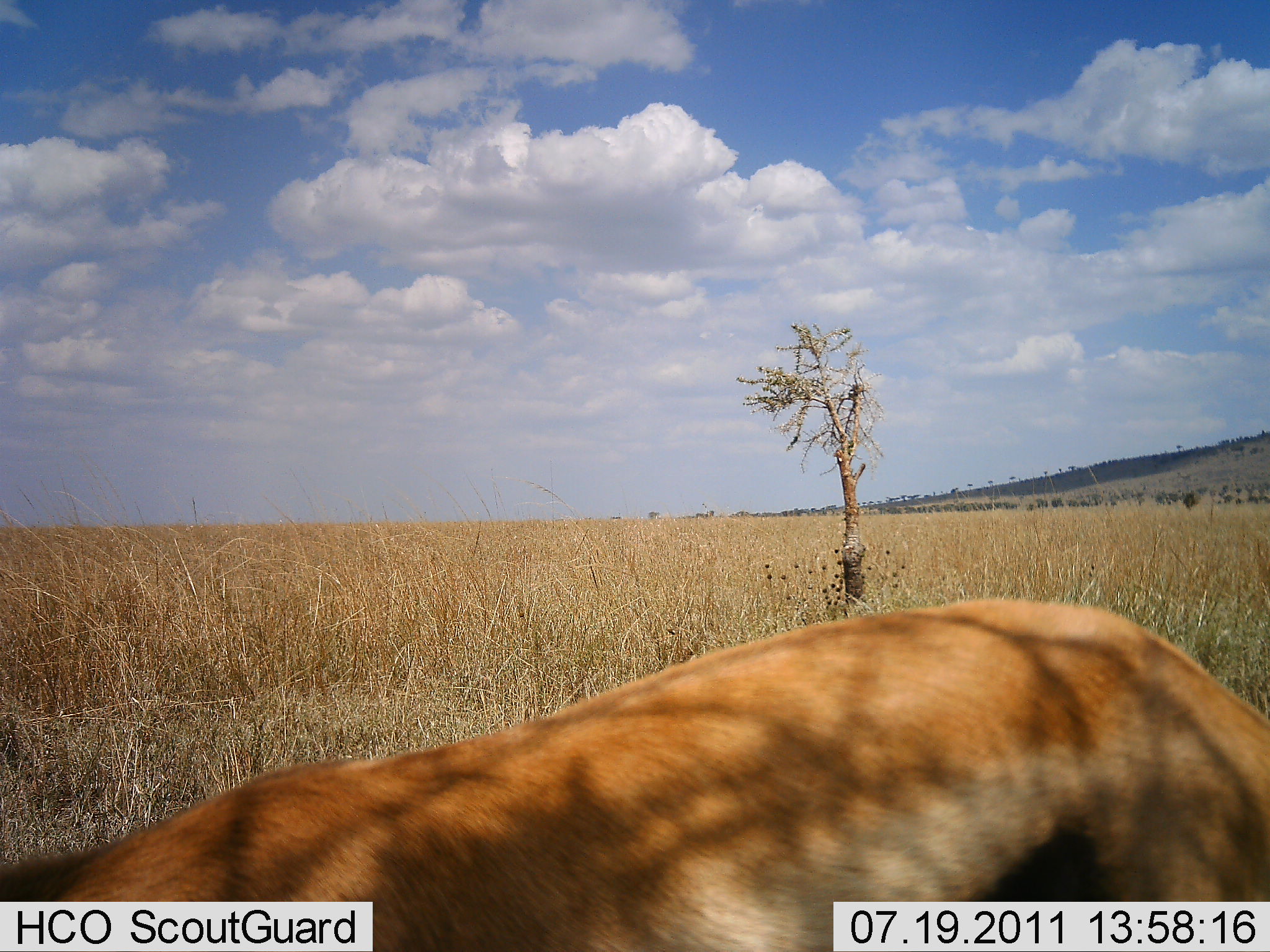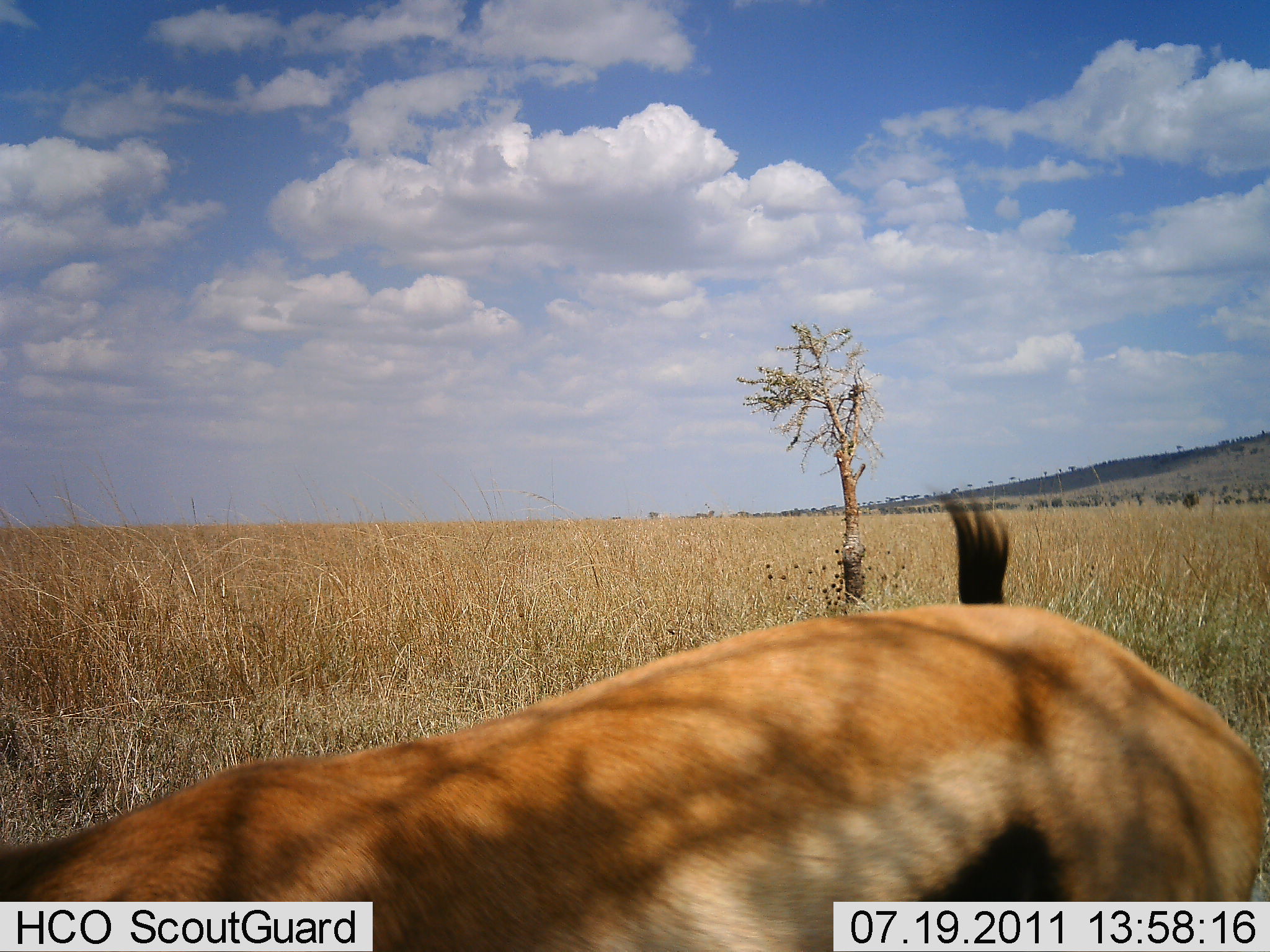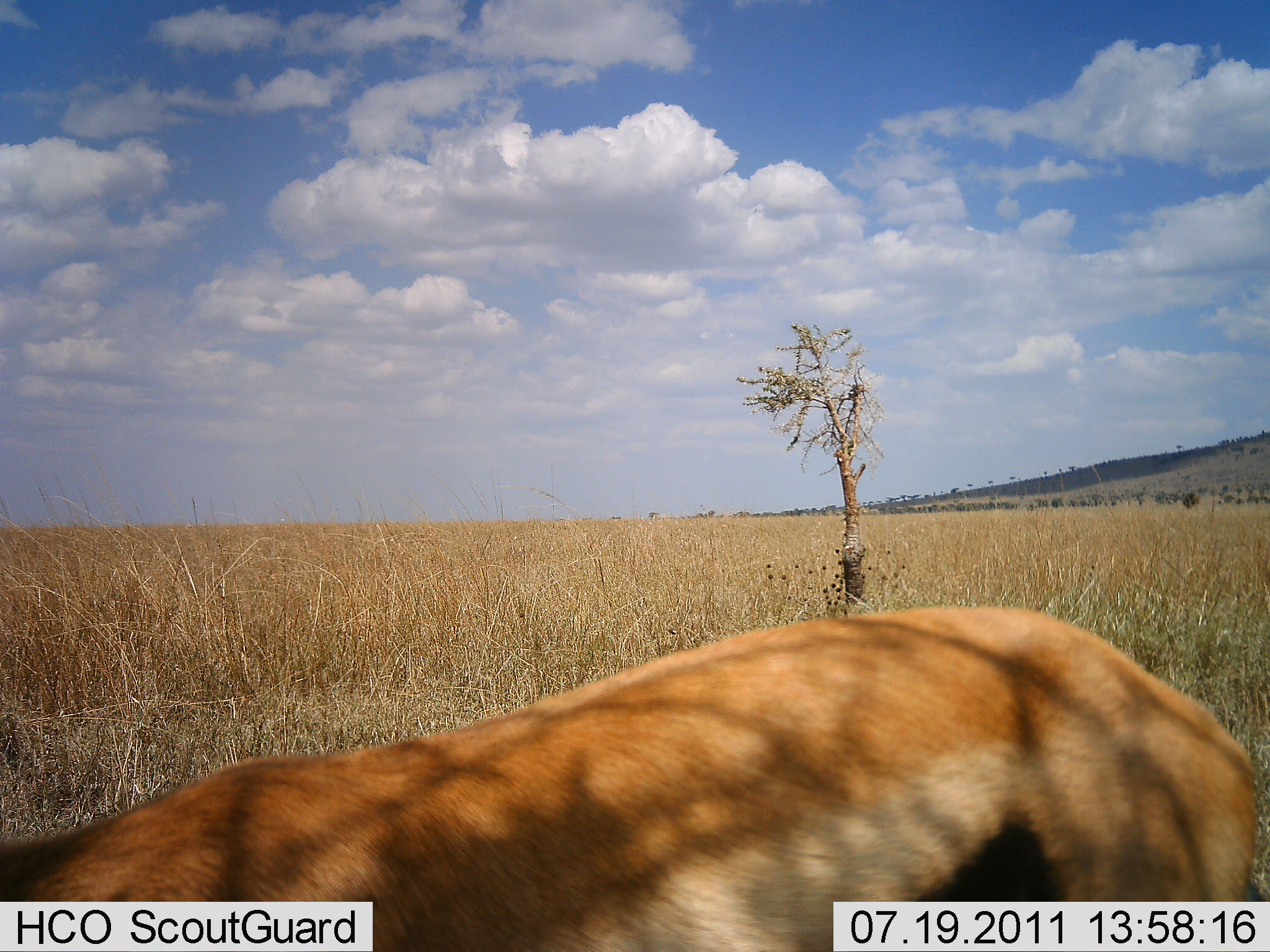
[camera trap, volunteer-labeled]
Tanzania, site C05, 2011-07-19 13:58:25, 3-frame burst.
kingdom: Animalia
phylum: Chordata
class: Mammalia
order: Artiodactyla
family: Bovidae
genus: Eudorcas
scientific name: Eudorcas thomsonii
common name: thomson's gazelle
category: gazellethomsons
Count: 1.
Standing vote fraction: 40%.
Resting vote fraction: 0%.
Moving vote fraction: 20%.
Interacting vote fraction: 10%.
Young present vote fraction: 0%.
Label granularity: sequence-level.